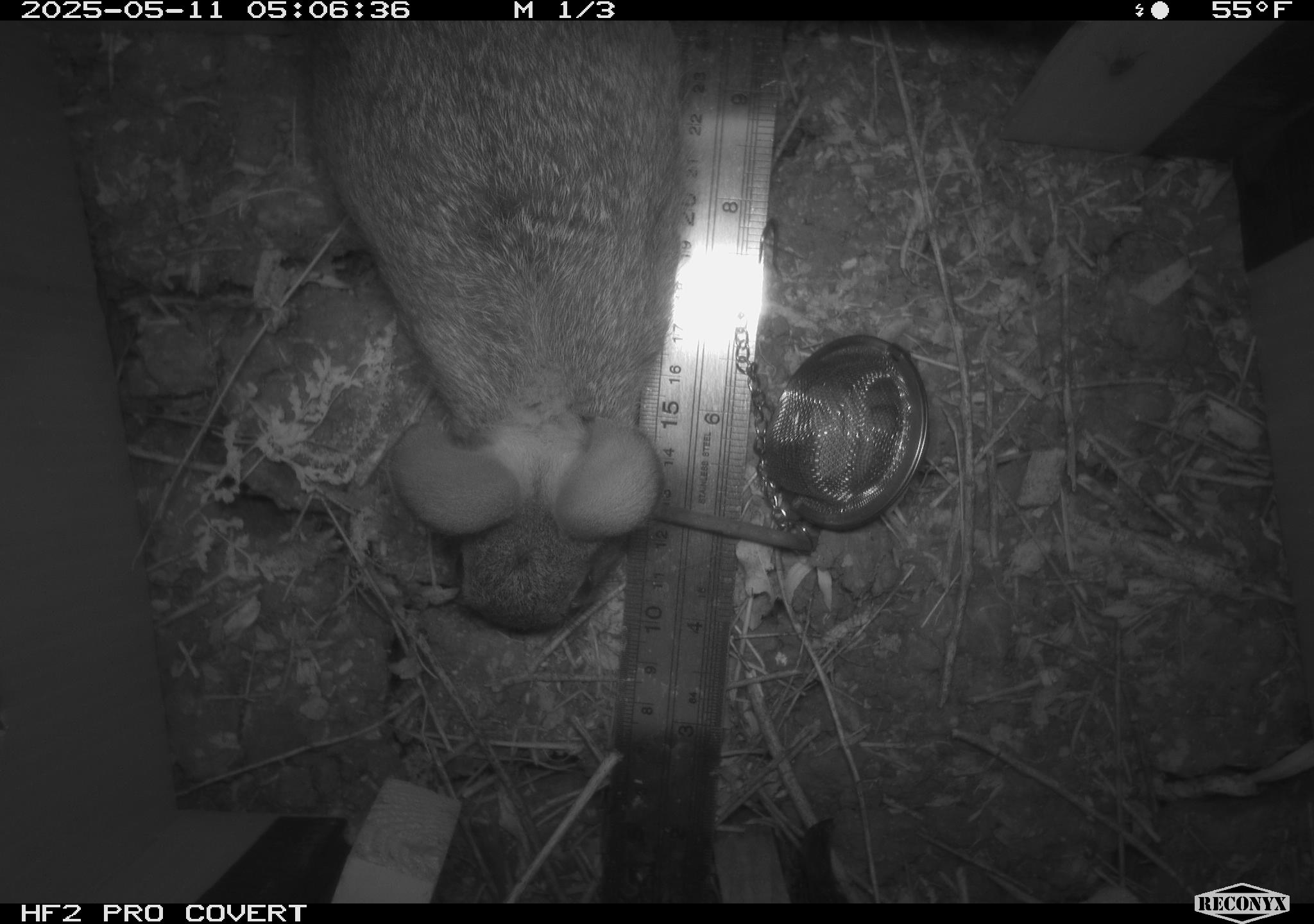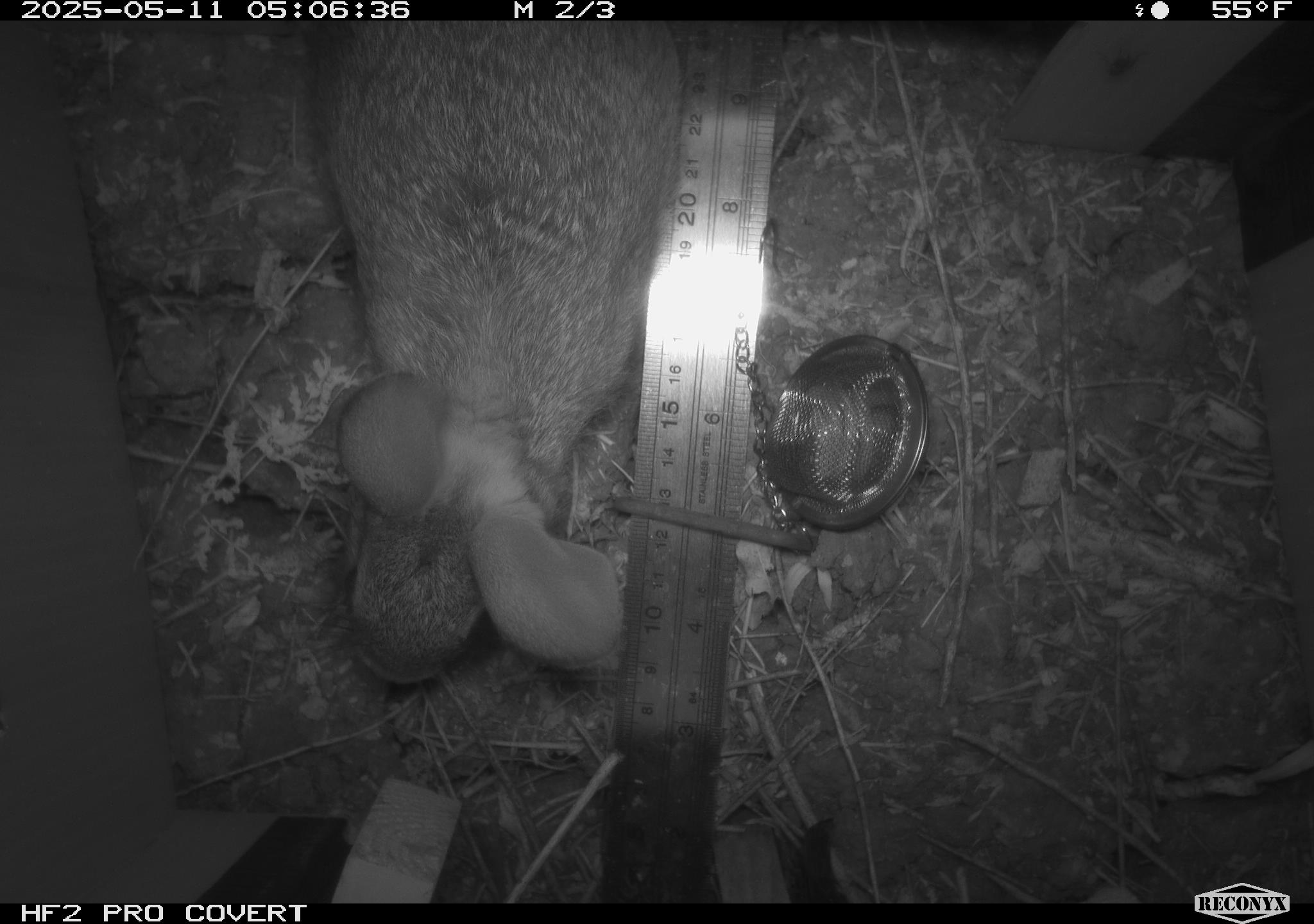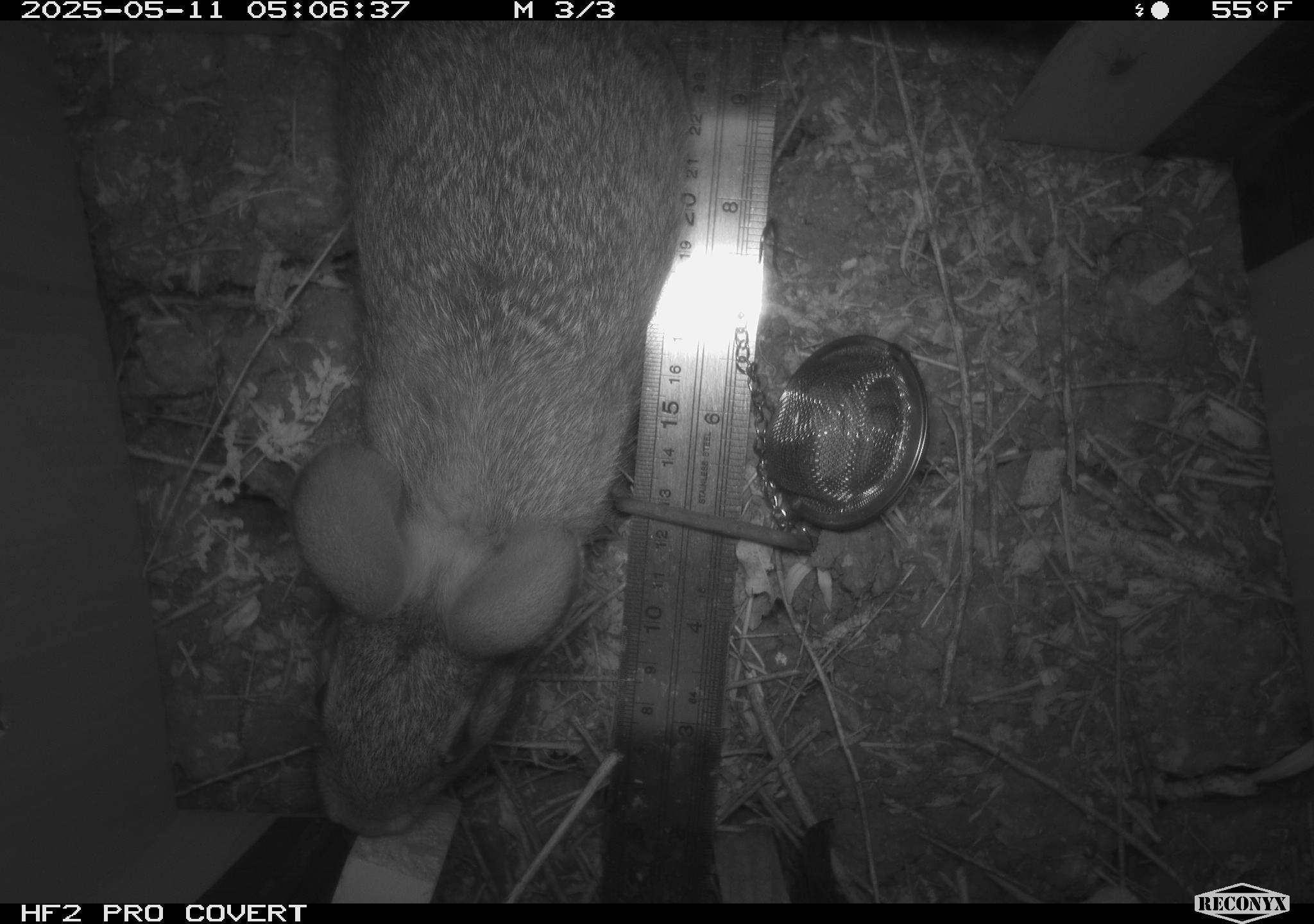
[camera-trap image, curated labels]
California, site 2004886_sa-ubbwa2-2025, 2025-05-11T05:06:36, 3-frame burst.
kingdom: Animalia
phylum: Chordata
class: Mammalia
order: Lagomorpha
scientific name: Lagomorpha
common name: hares, rabbits, and pikas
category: lagomorpha order